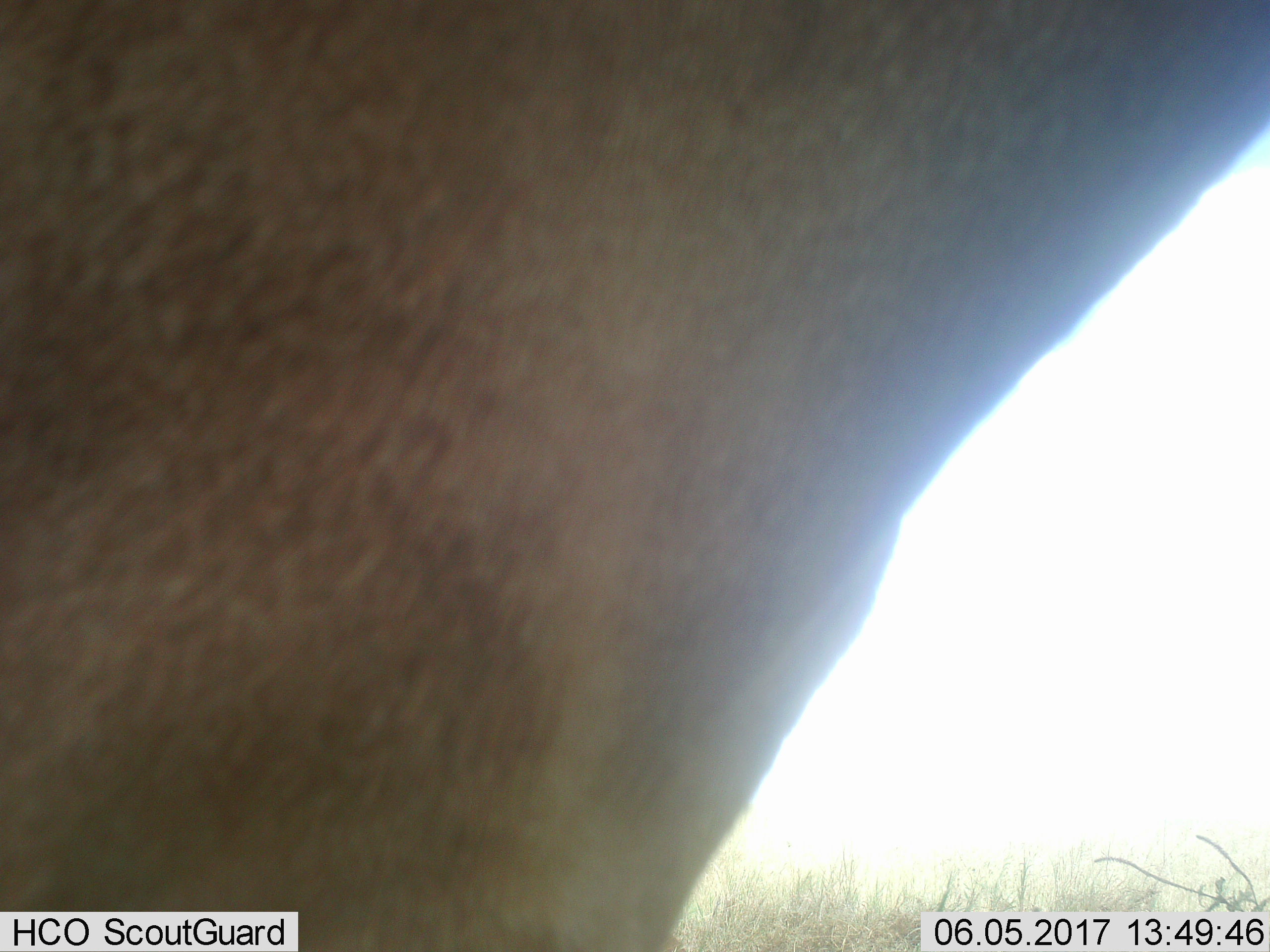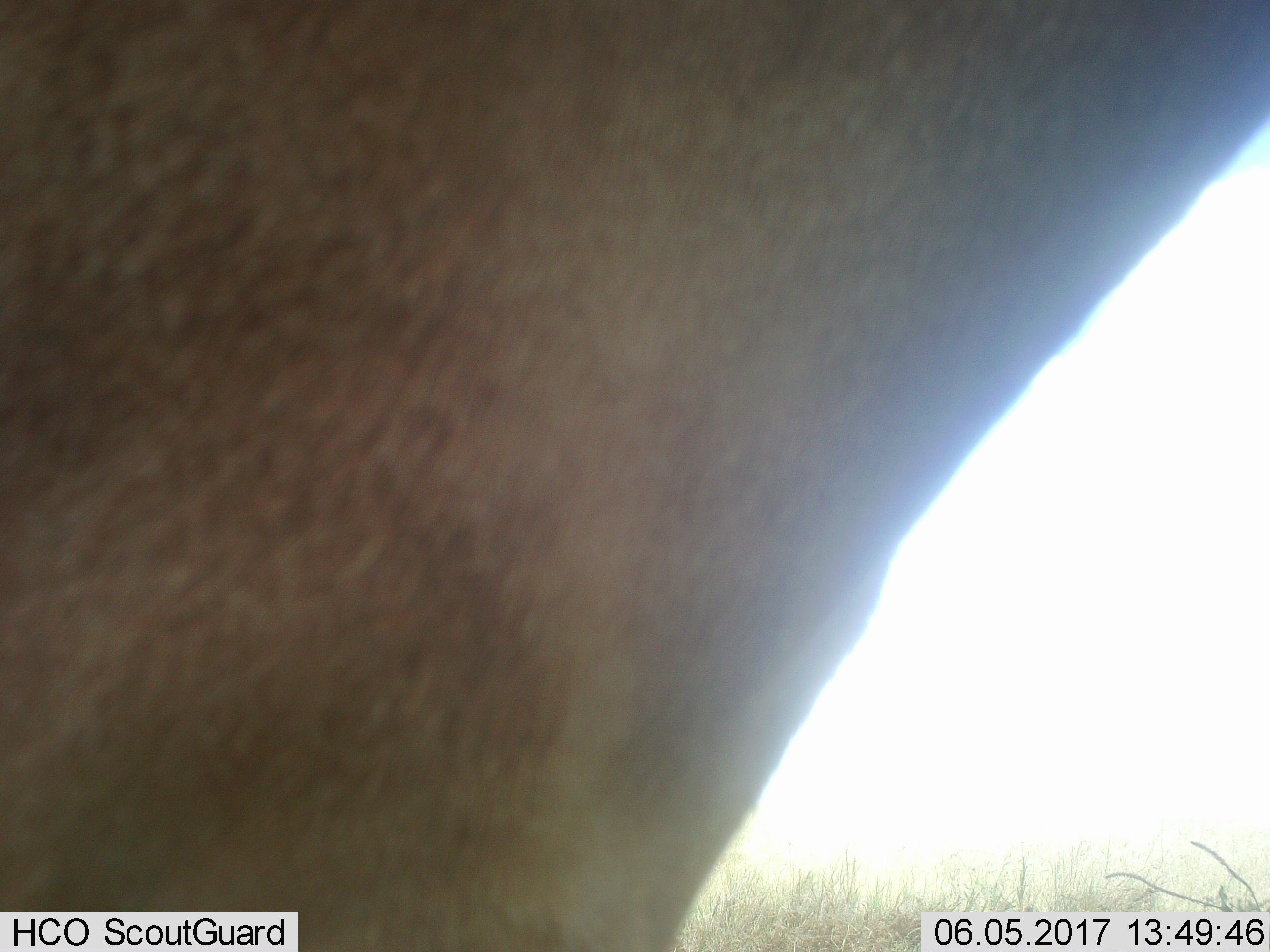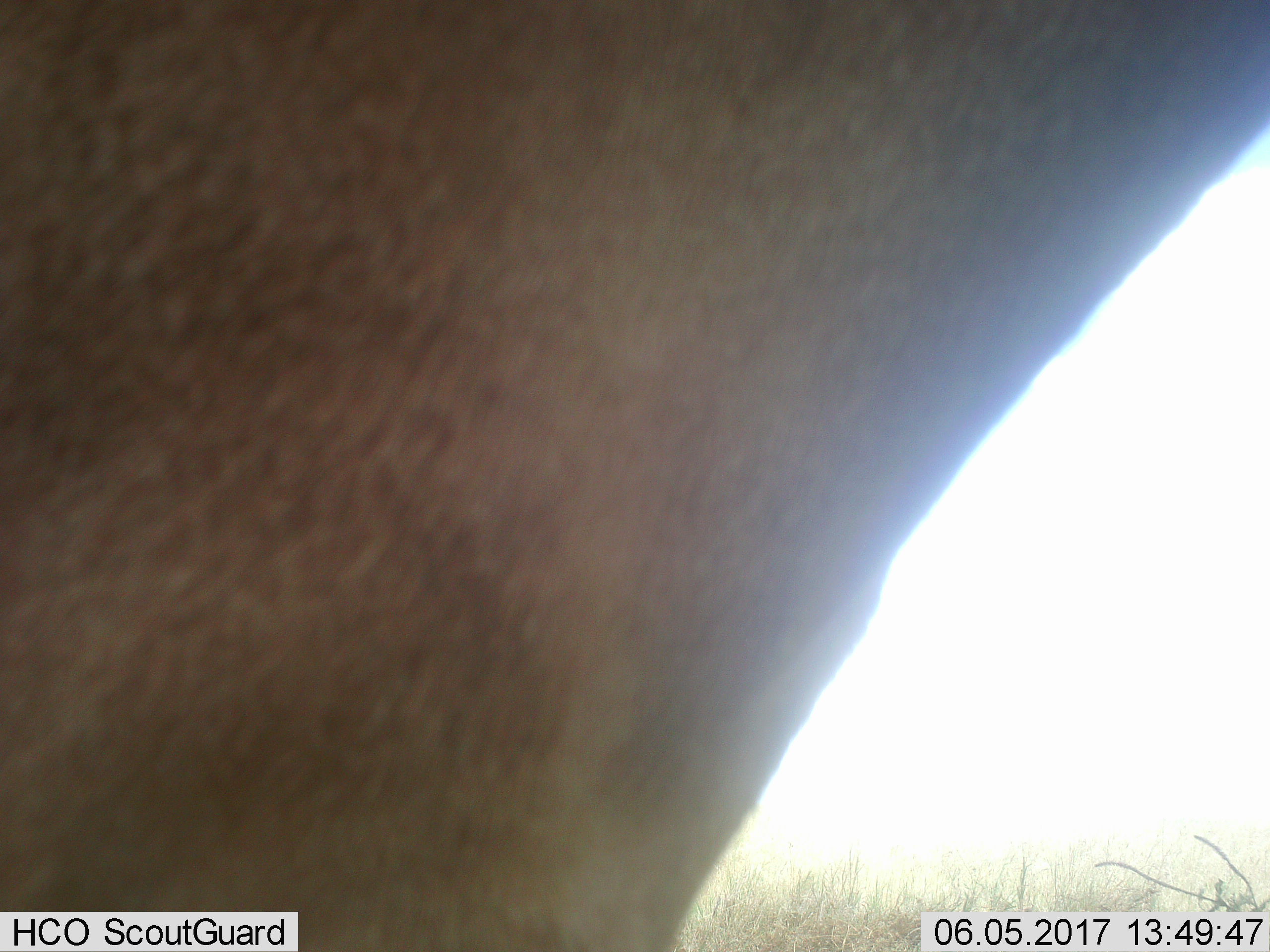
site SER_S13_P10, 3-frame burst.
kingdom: Animalia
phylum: Chordata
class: Mammalia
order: Artiodactyla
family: Bovidae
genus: Alcelaphus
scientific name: Alcelaphus buselaphus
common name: hartebeest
Hartebeest (Alcelaphus buselaphus), count 1. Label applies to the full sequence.